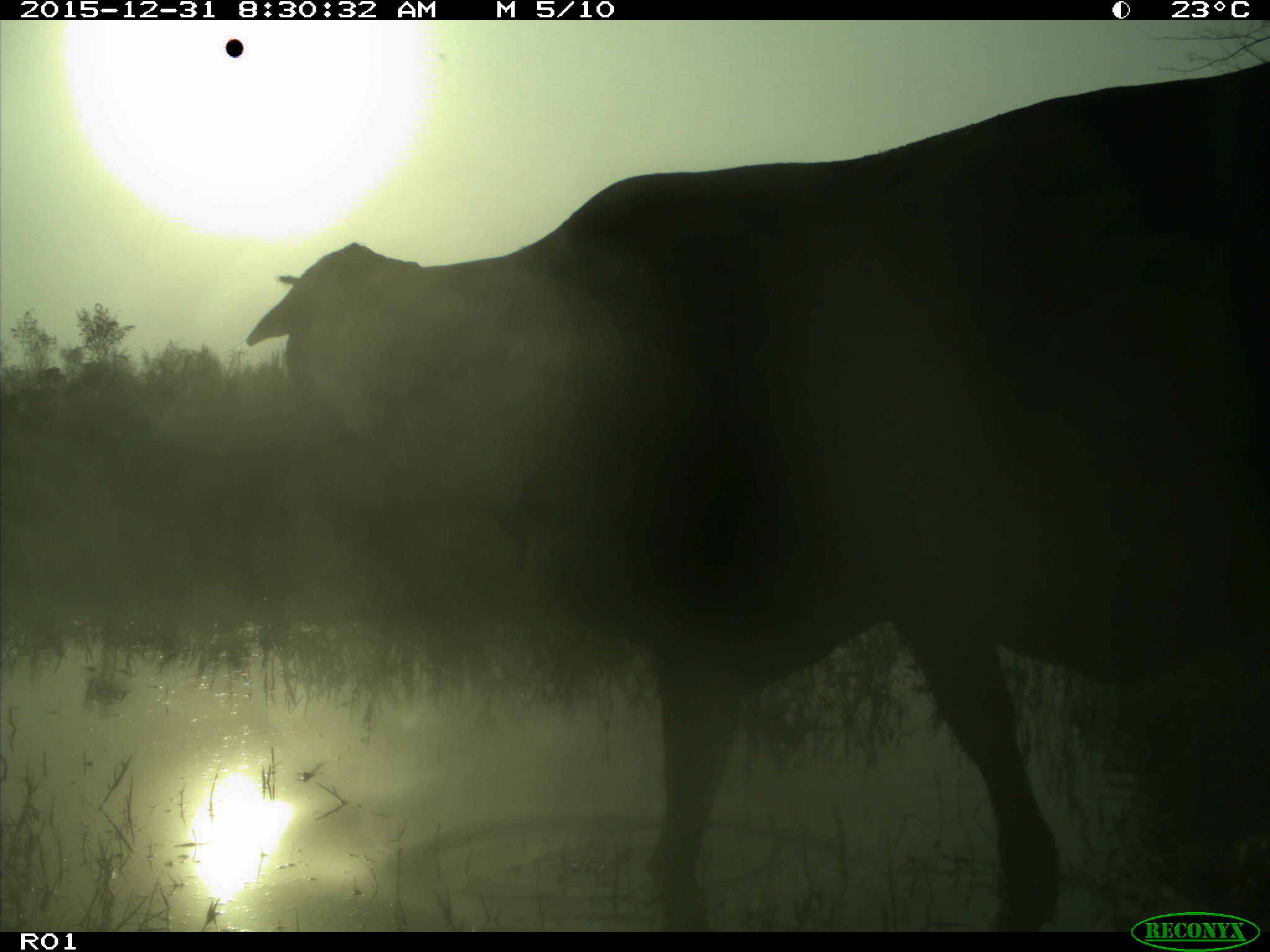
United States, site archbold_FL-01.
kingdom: Animalia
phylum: Chordata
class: Mammalia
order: Artiodactyla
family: Bovidae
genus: Bos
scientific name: Bos taurus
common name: domestic cow